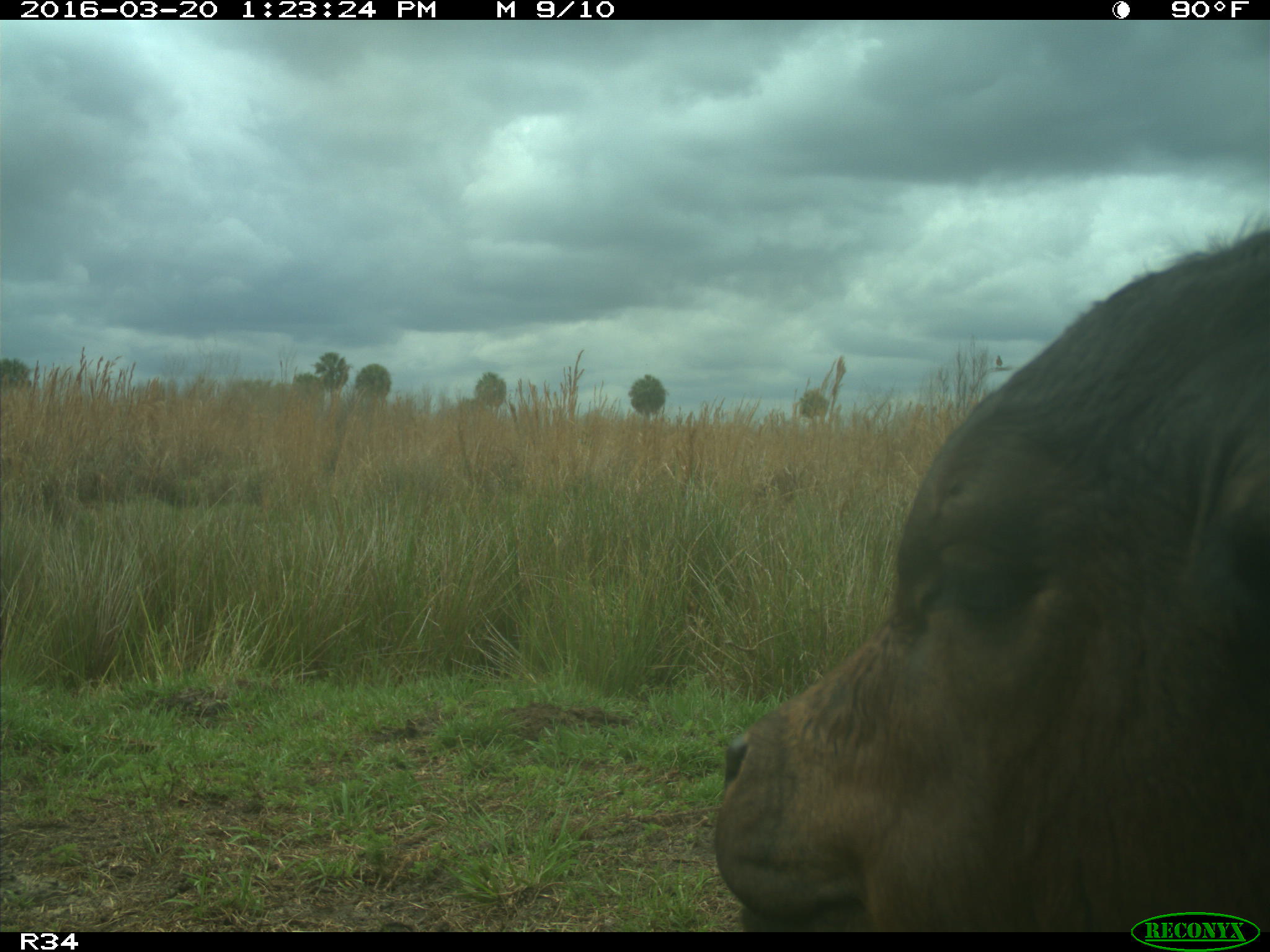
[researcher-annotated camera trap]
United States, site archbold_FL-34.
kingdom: Animalia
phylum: Chordata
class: Mammalia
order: Artiodactyla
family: Bovidae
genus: Bos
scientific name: Bos taurus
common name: domestic cow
Bos taurus (domestic cow).